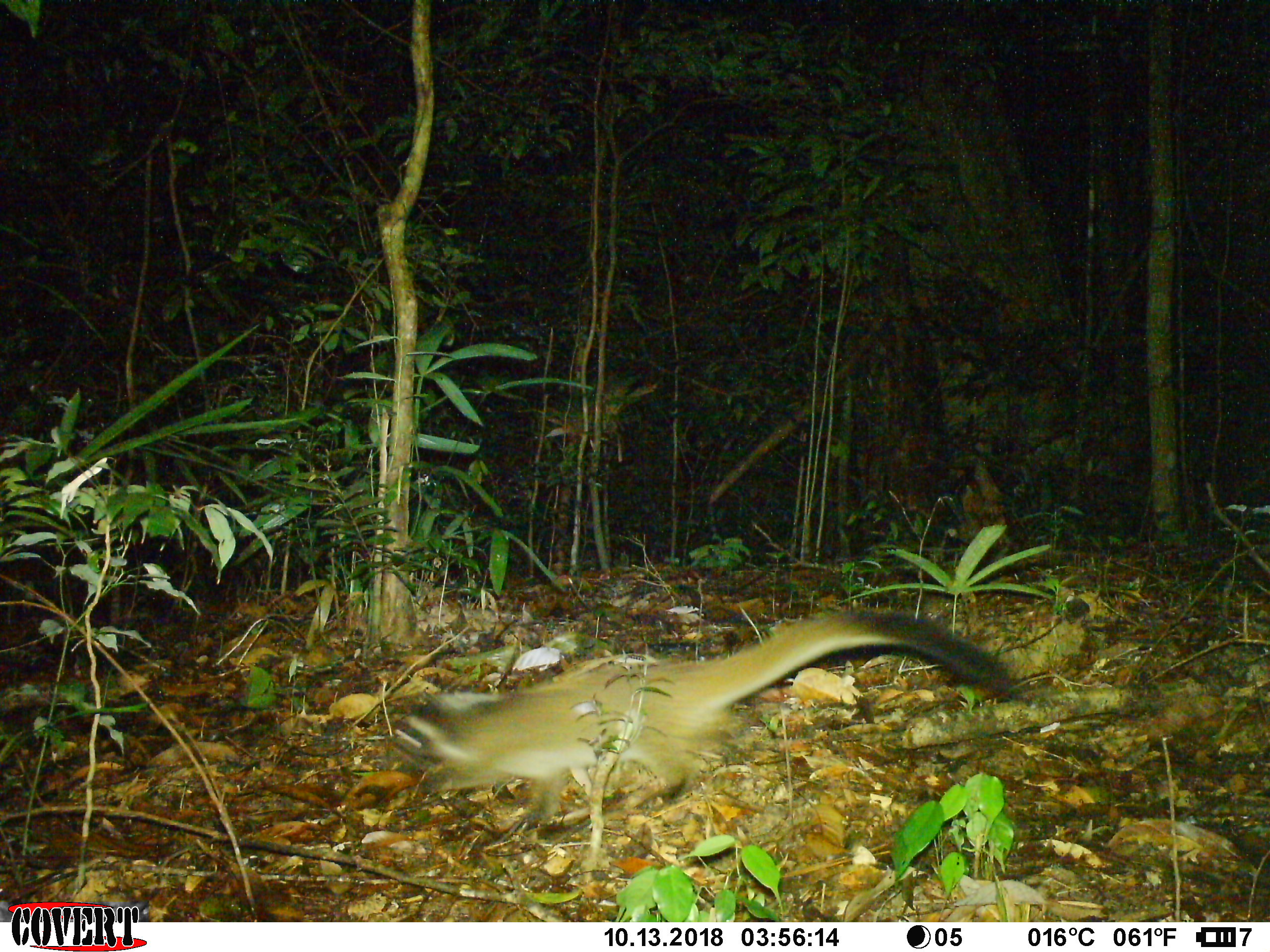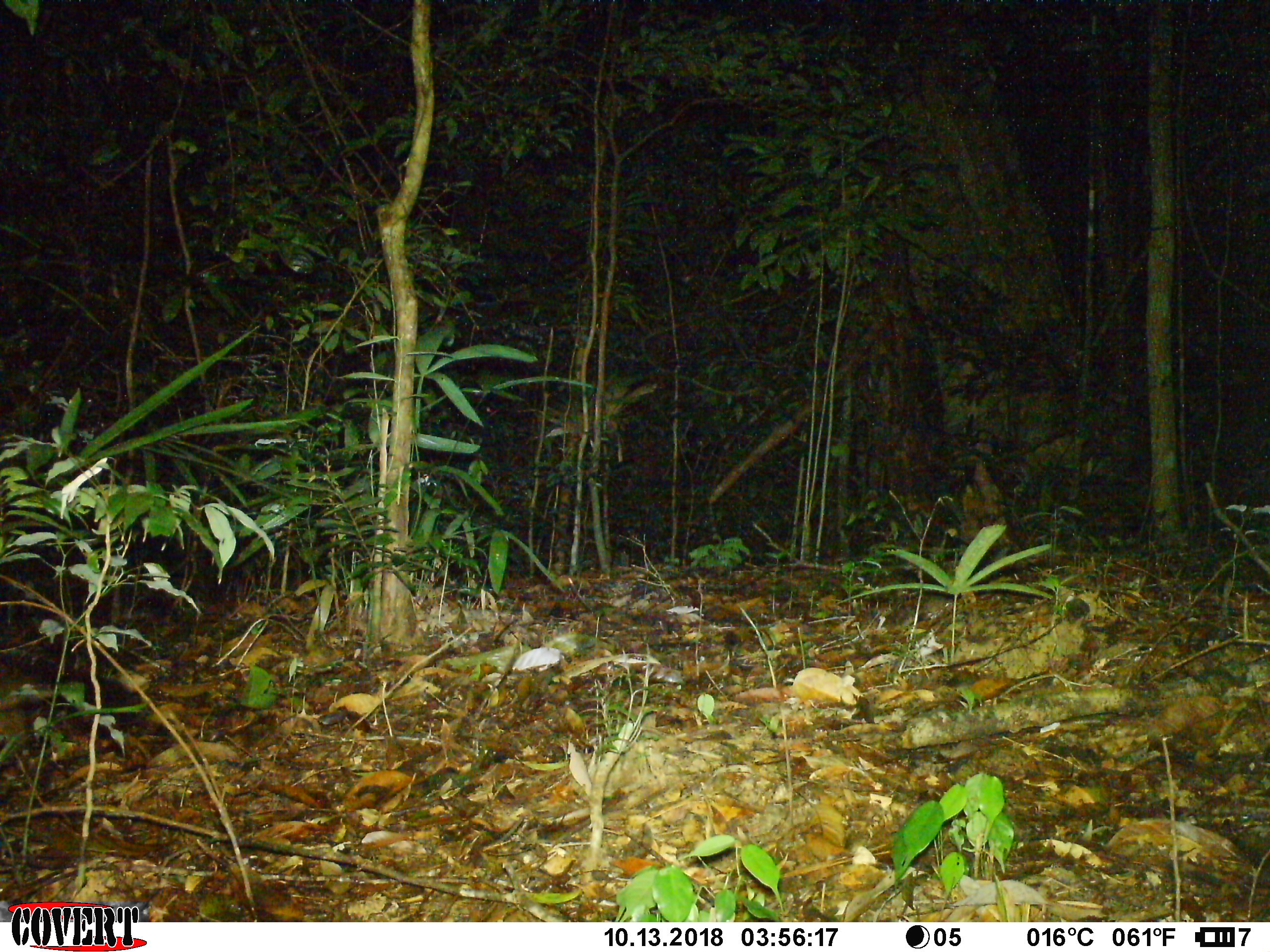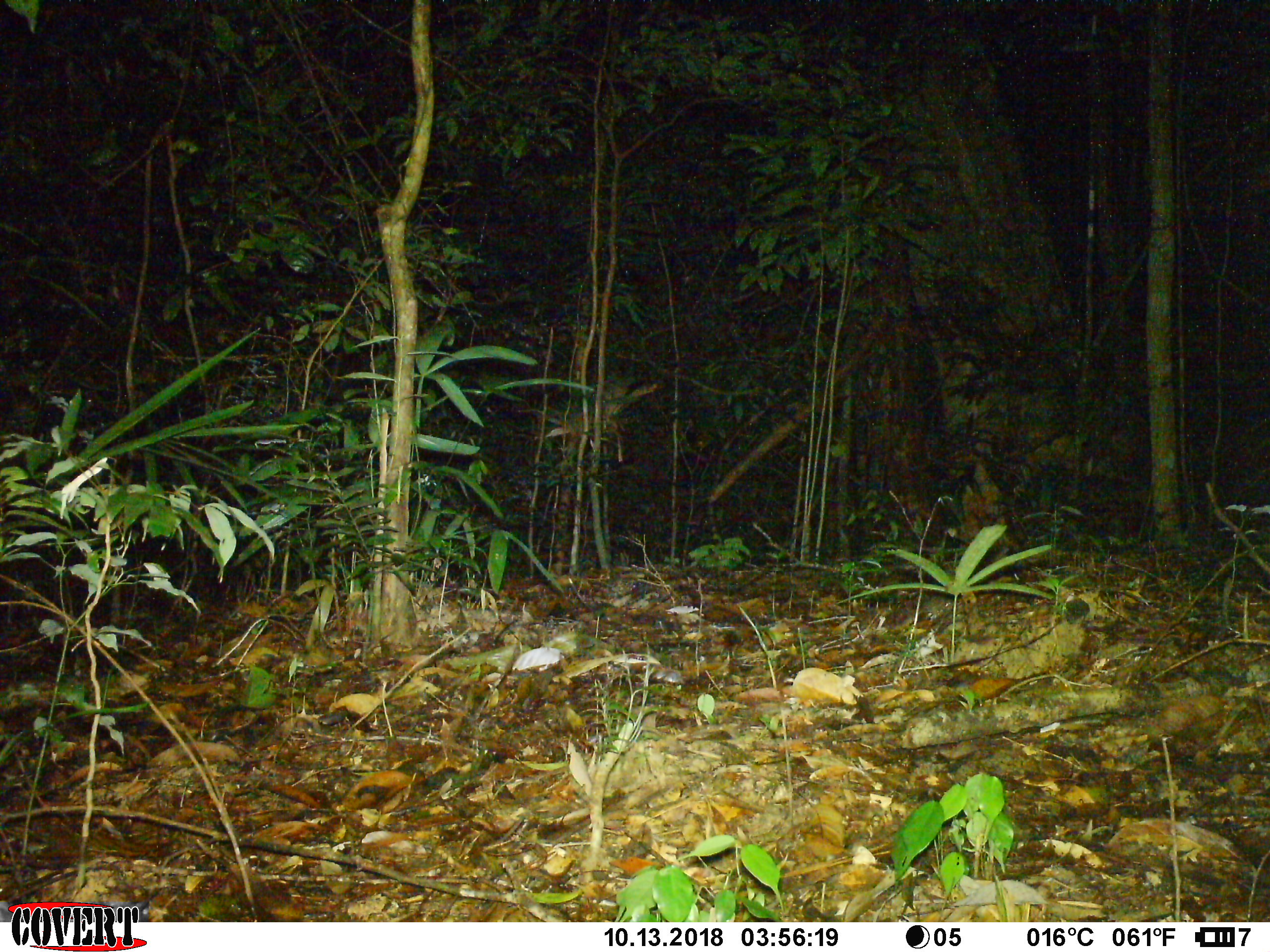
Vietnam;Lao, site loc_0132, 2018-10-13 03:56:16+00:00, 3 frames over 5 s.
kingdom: Animalia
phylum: Chordata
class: Mammalia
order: Carnivora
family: Viverridae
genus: Paguma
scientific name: Paguma larvata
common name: masked palm civet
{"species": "masked palm civet (Paguma larvata)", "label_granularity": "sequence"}